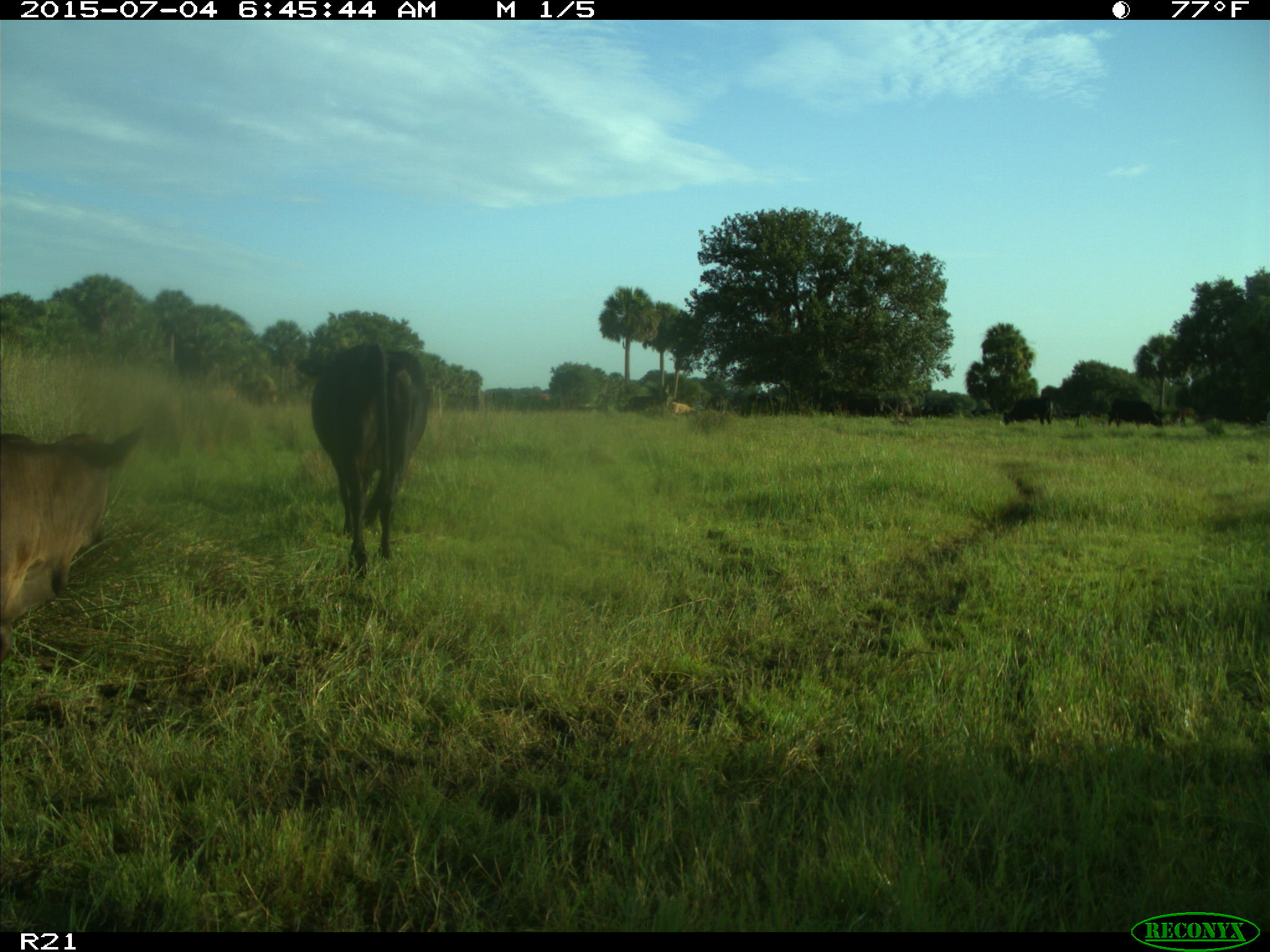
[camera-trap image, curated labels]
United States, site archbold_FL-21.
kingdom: Animalia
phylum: Chordata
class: Mammalia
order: Artiodactyla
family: Bovidae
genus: Bos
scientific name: Bos taurus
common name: domestic cow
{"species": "Bos taurus (domestic cow)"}